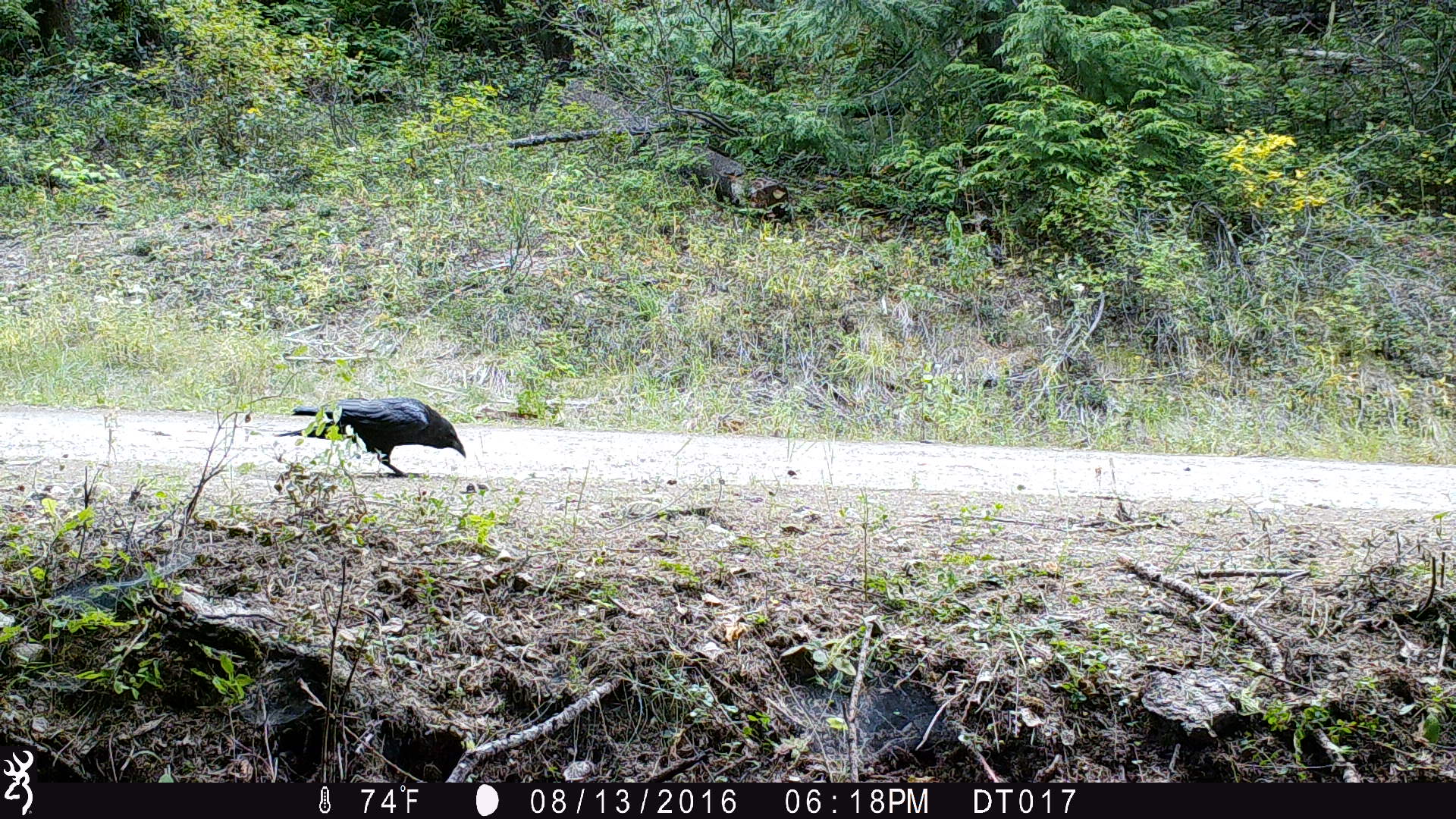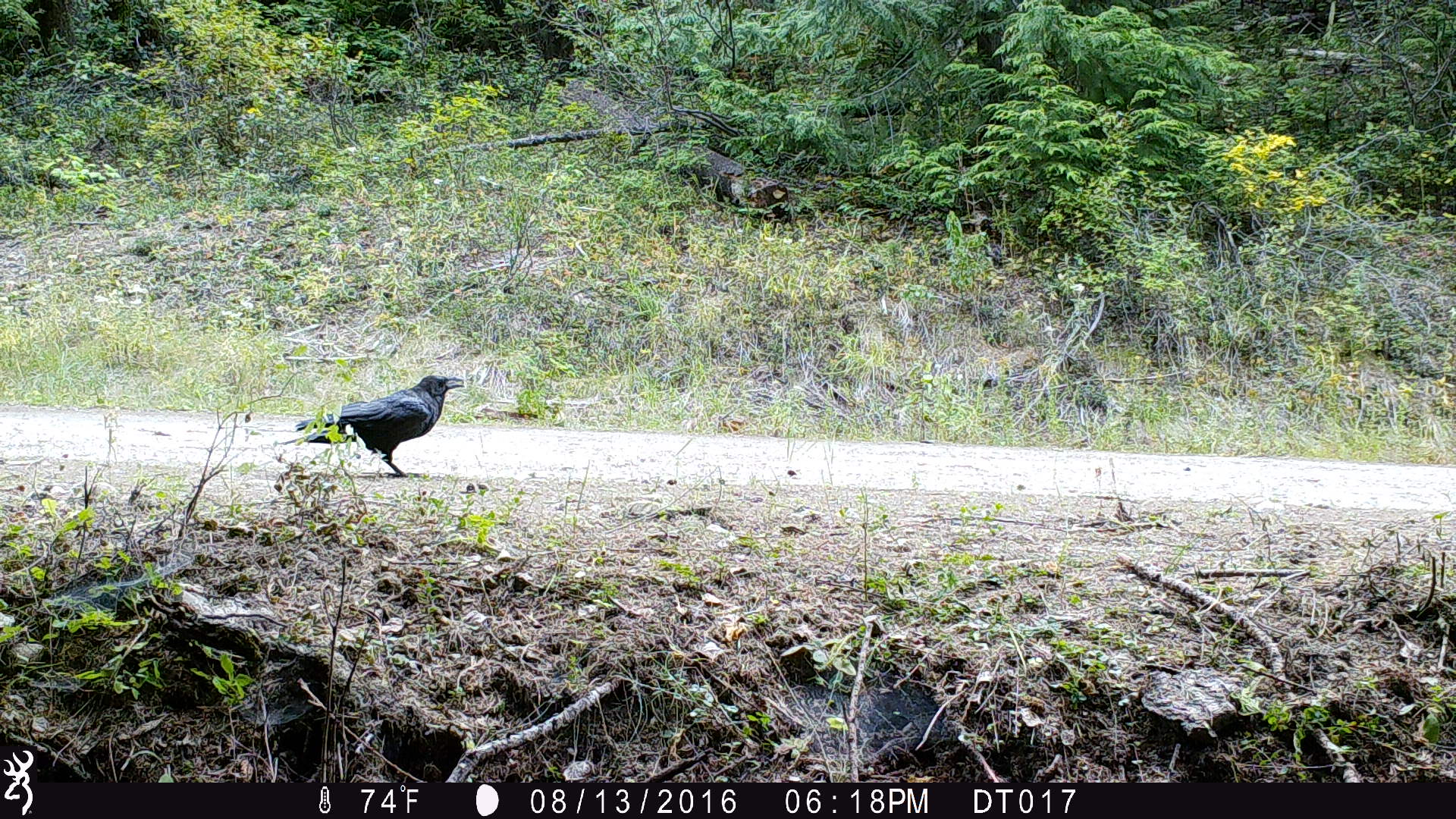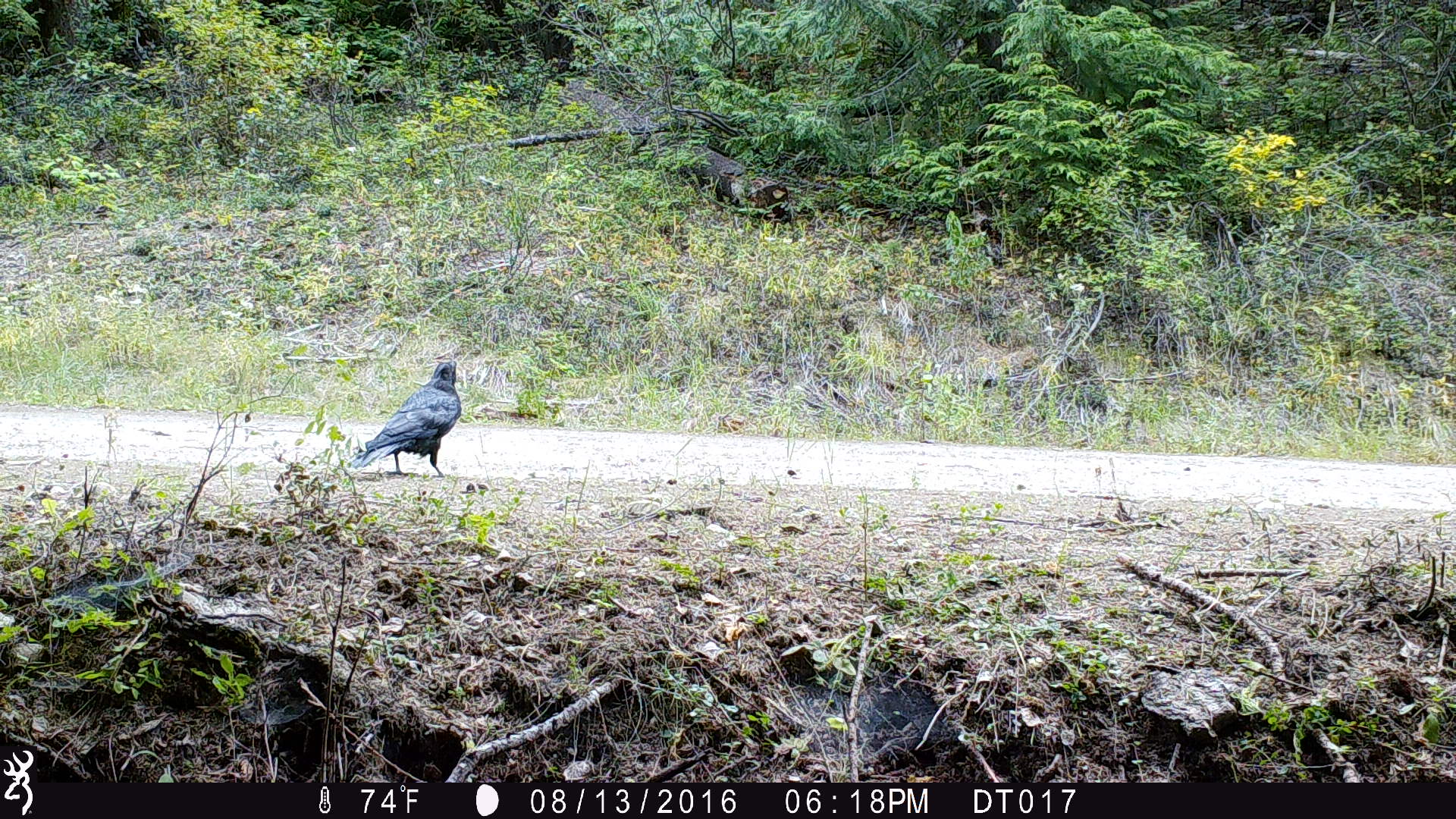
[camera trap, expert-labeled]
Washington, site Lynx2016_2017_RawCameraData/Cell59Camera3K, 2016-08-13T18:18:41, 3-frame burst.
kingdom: Animalia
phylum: Chordata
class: Aves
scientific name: Aves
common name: birds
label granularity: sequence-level